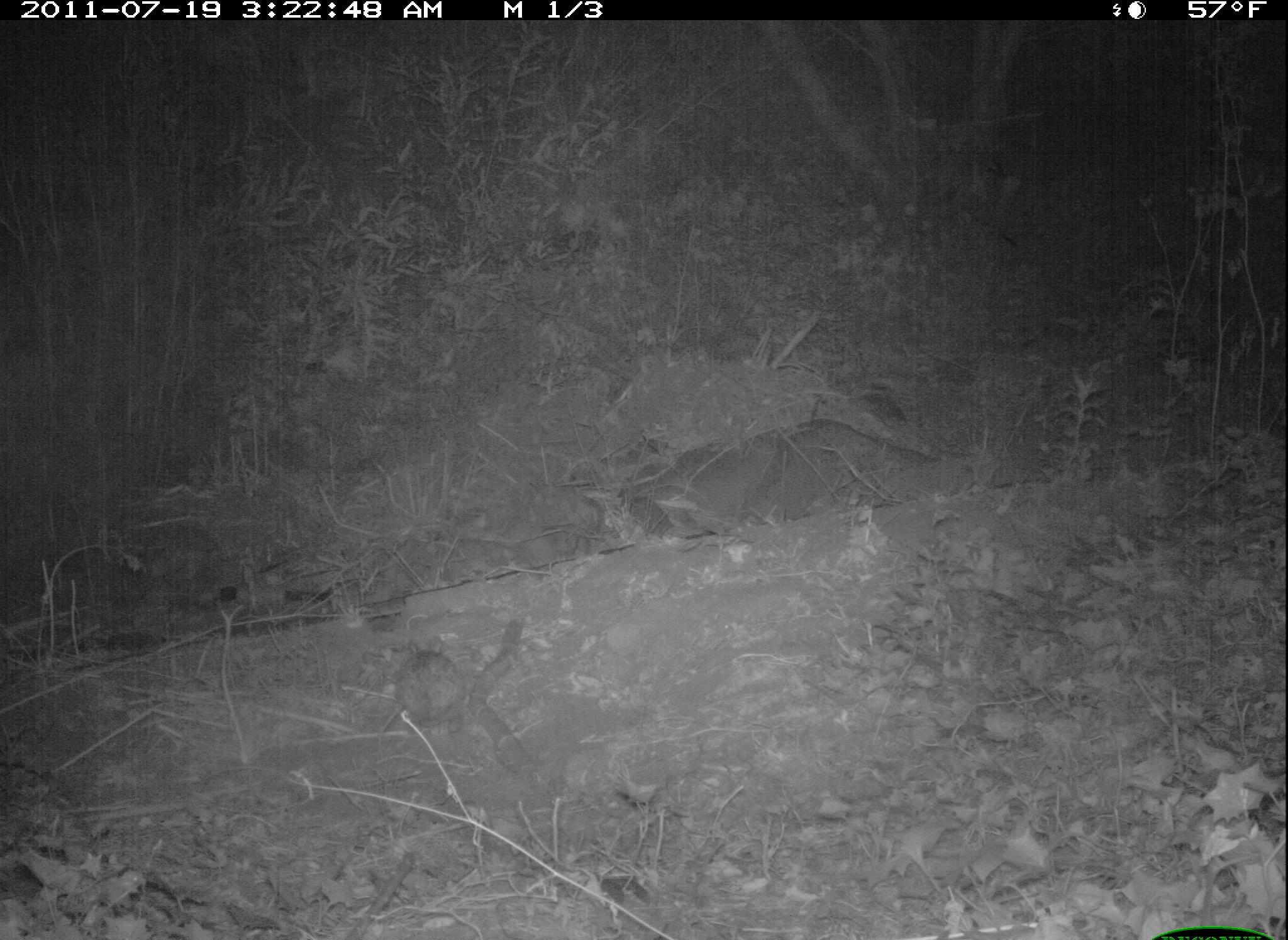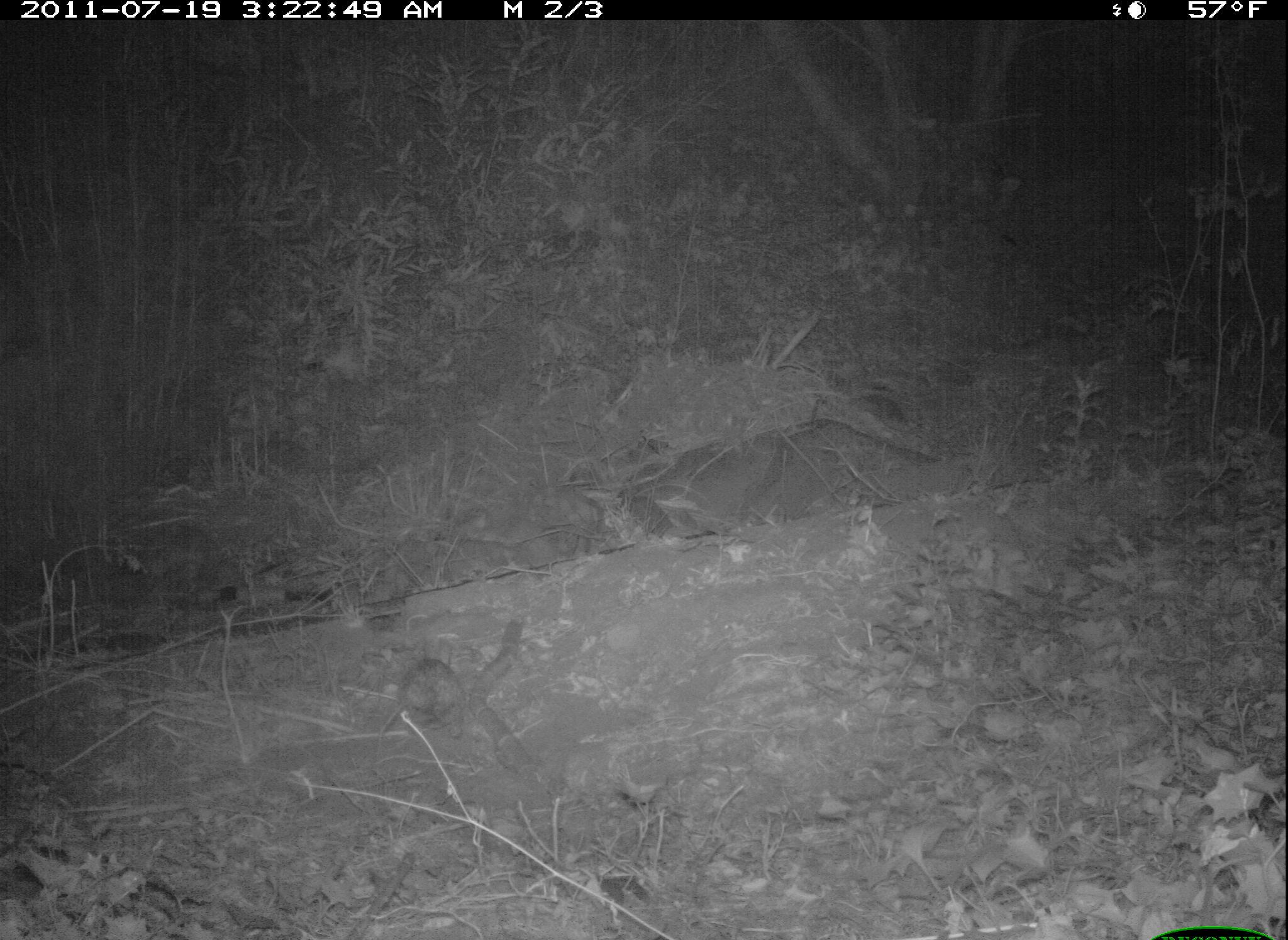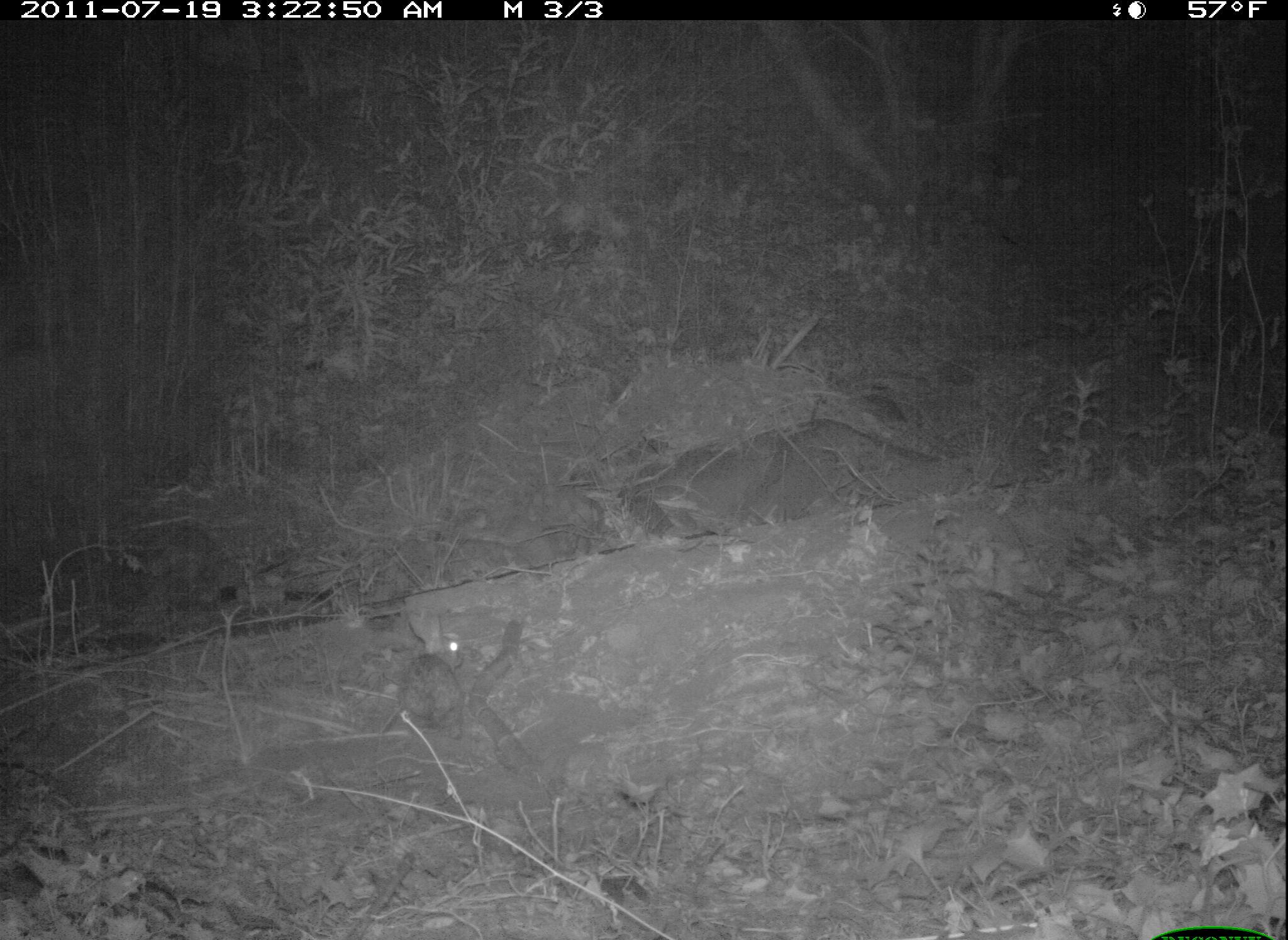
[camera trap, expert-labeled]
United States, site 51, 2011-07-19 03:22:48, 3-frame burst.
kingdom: Animalia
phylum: Chordata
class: Mammalia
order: Lagomorpha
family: Leporidae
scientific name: Leporidae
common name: rabbits and hares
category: rabbit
Rabbit (rabbits and hares) (Leporidae).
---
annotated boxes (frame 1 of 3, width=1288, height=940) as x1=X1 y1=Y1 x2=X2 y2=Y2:
rabbit: x1=380 y1=627 x2=480 y2=746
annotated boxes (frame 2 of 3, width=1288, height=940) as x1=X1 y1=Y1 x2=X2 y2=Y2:
rabbit: x1=377 y1=625 x2=494 y2=760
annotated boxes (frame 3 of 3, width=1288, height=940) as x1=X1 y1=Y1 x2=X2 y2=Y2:
rabbit: x1=378 y1=633 x2=480 y2=744